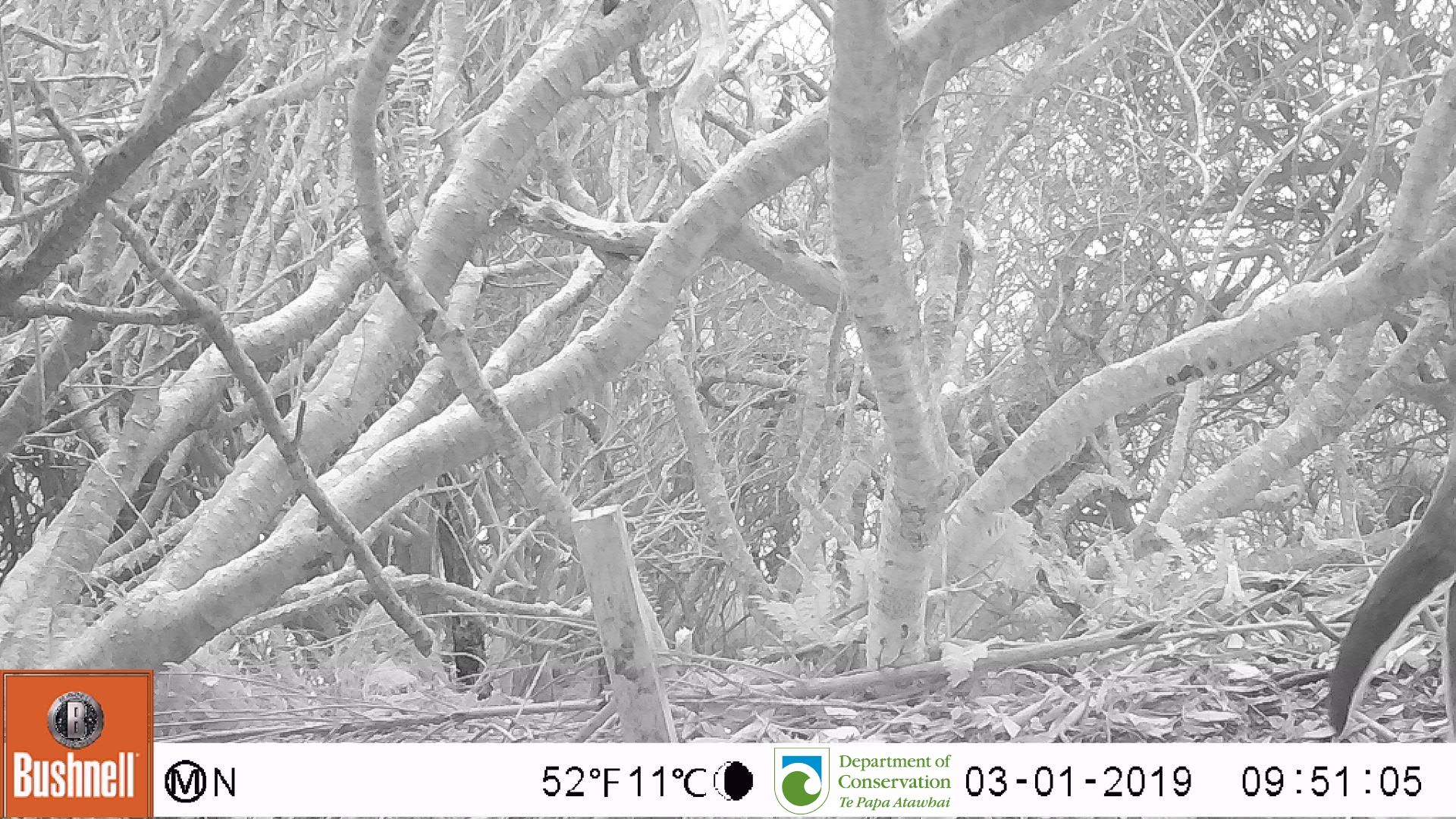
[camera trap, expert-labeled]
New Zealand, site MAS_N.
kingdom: Animalia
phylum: Chordata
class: Aves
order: Sphenisciformes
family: Spheniscidae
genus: Megadyptes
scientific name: Megadyptes antipodes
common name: yellow-eyed penguin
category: yellow eyed penguin